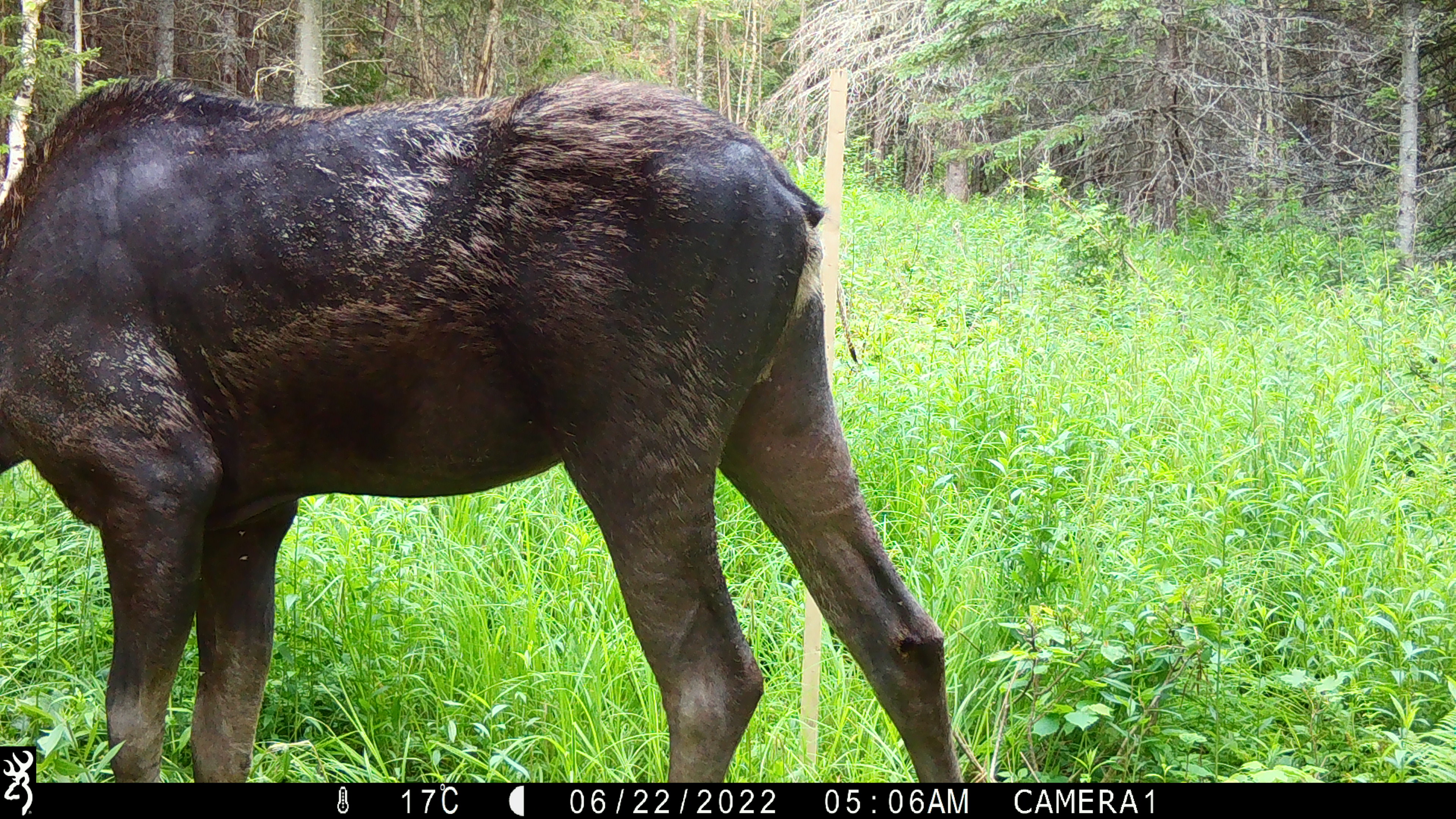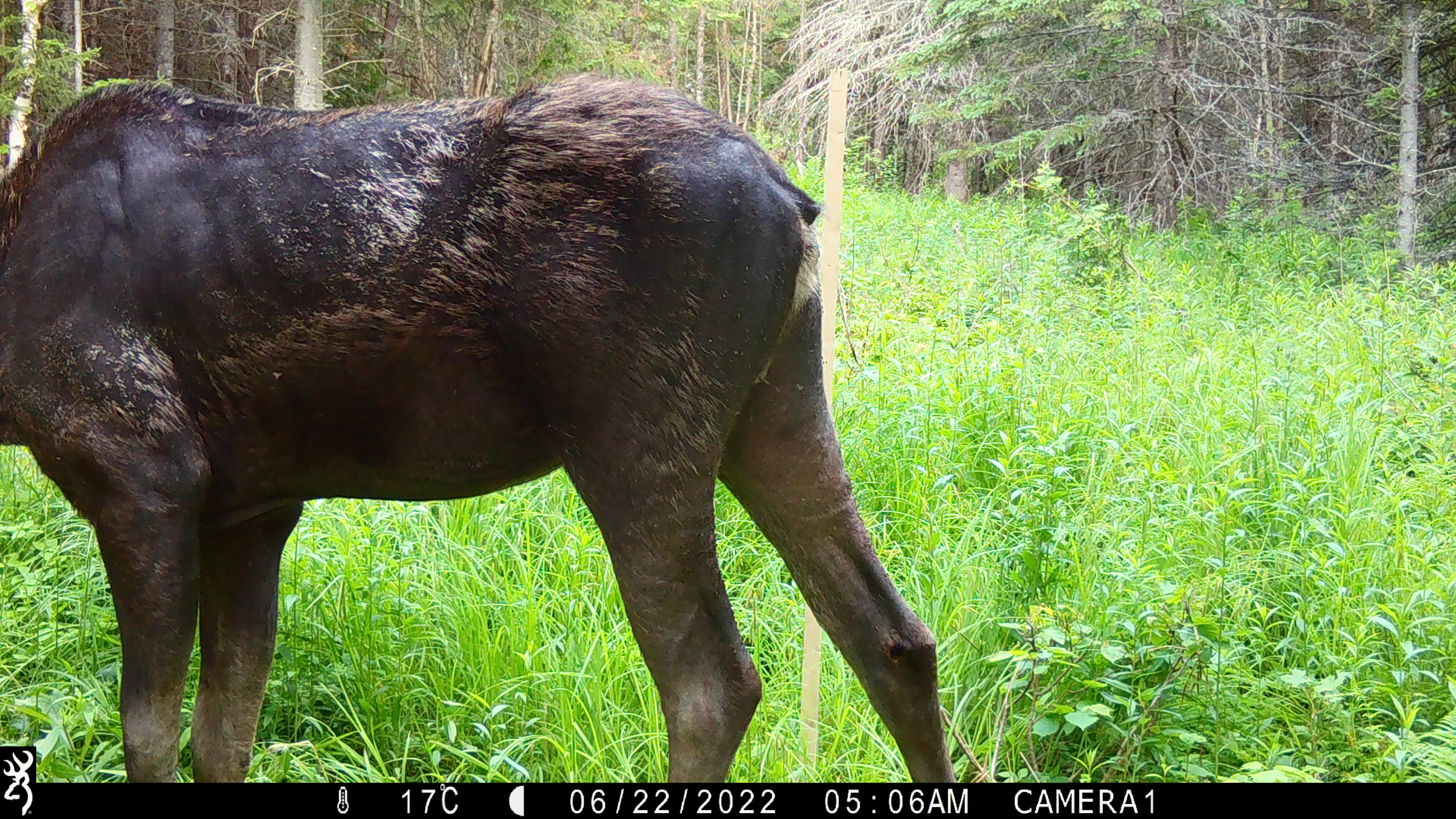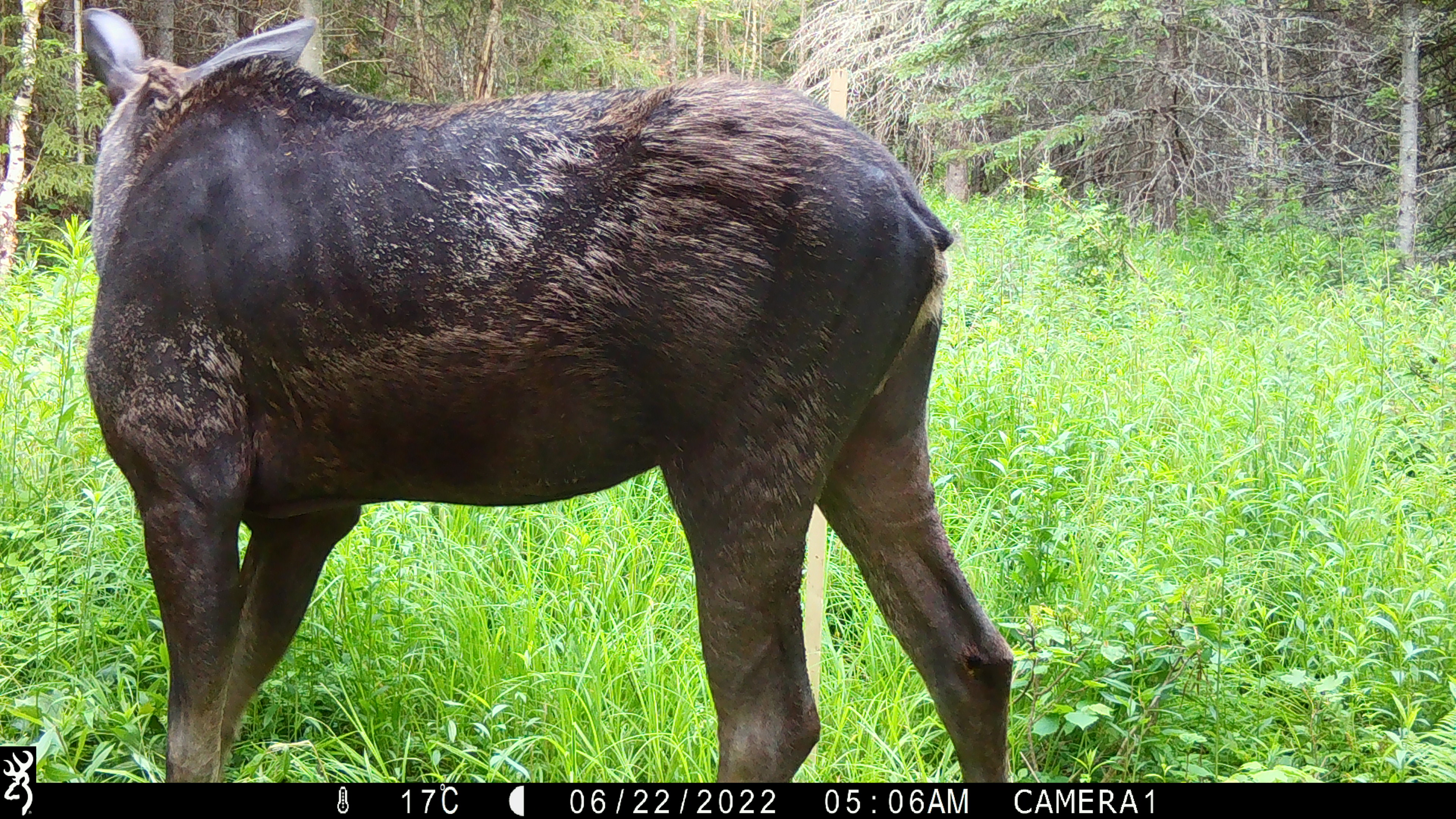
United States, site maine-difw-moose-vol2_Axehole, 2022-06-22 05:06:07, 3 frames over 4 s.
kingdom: Animalia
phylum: Chordata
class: Mammalia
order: Artiodactyla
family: Cervidae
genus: Alces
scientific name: Alces alces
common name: moose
Moose (Alces alces).